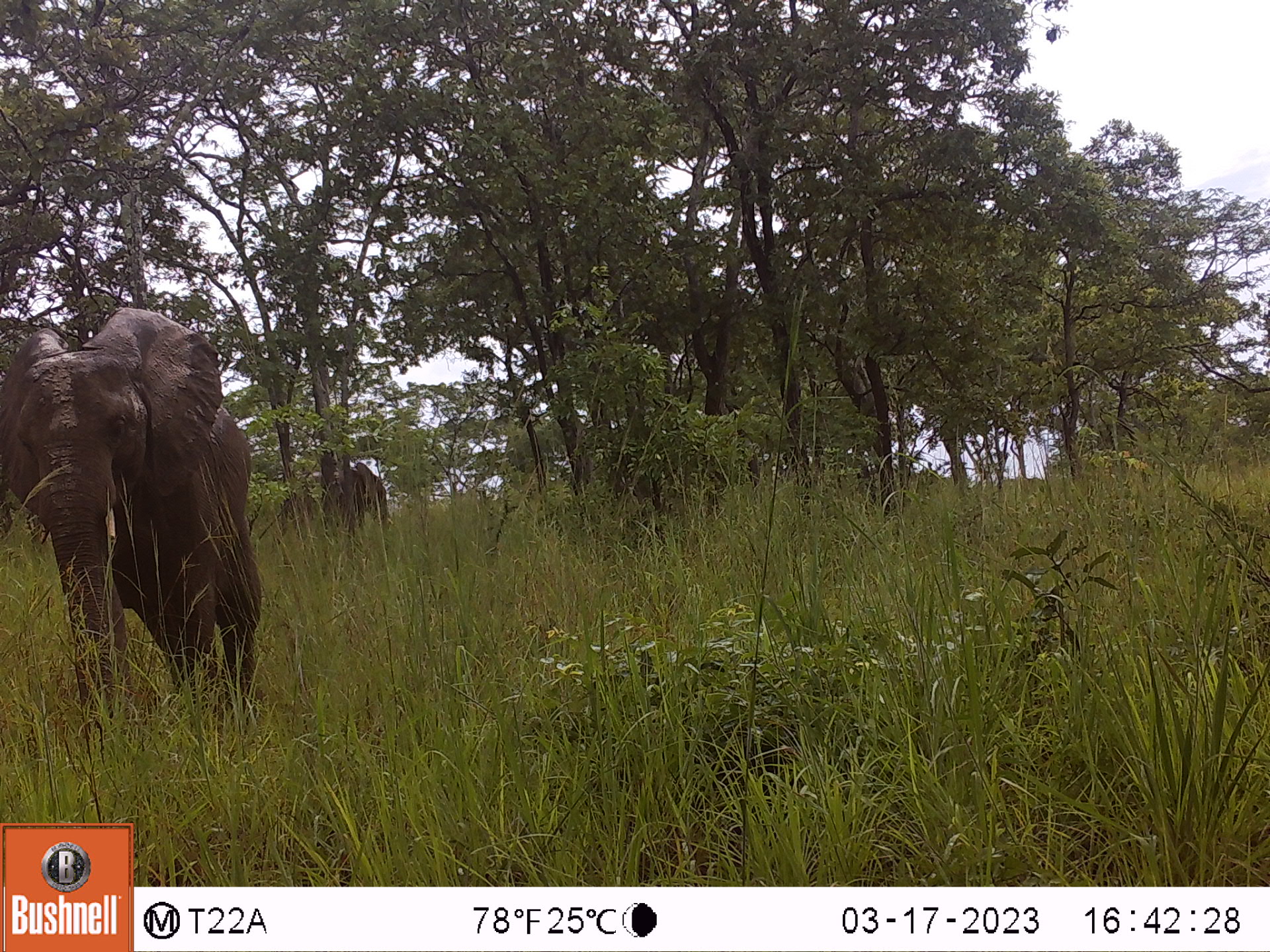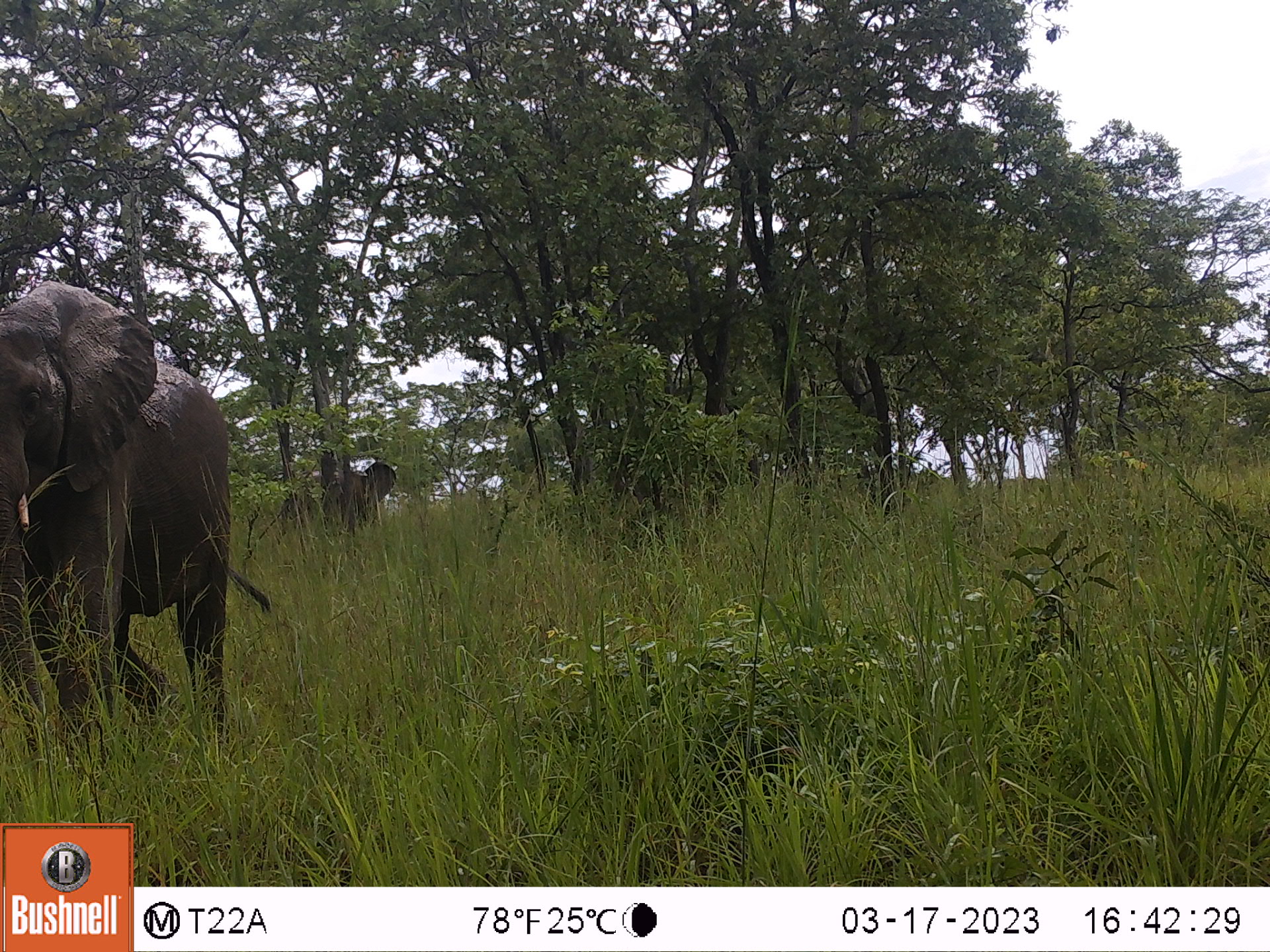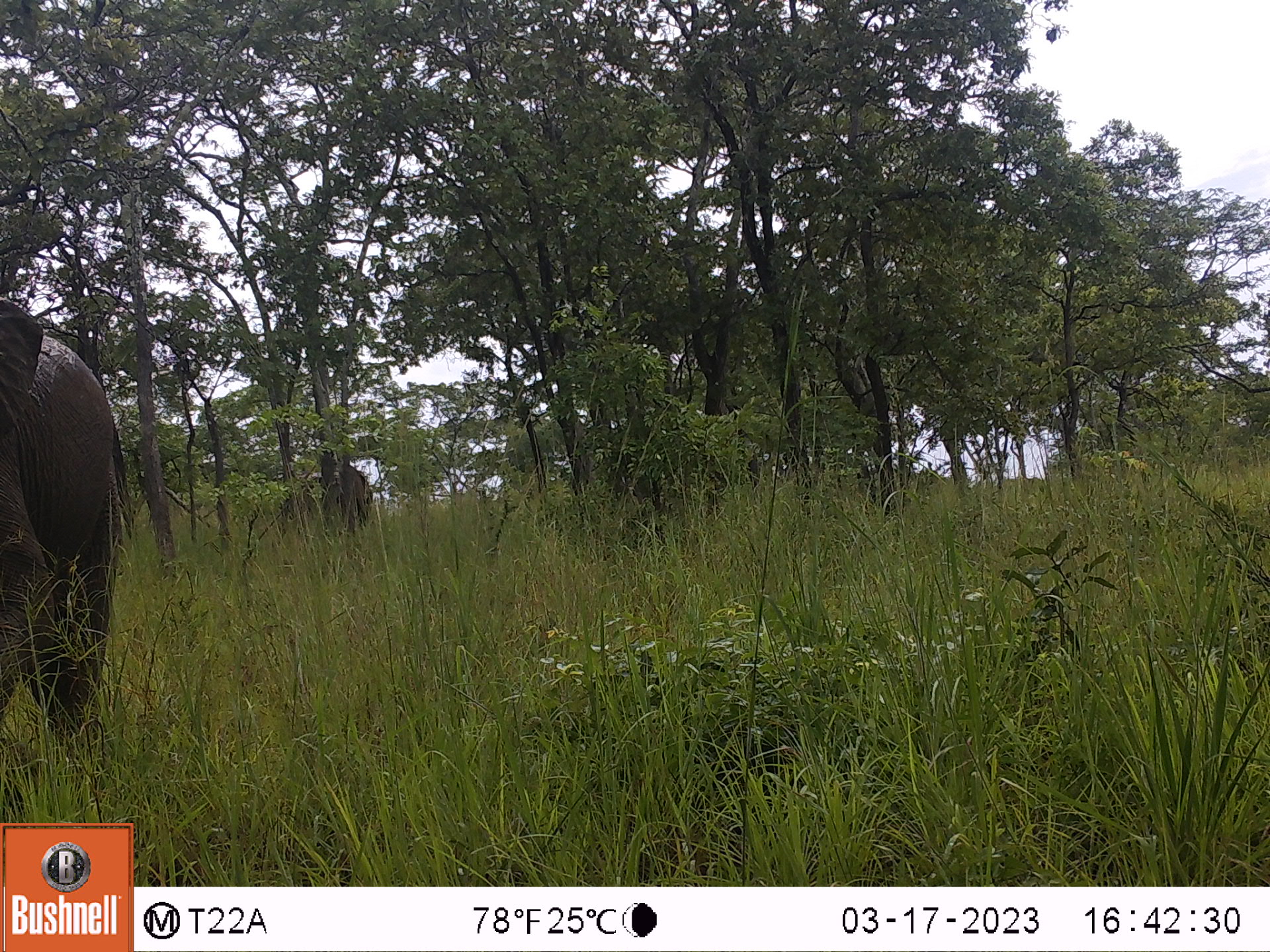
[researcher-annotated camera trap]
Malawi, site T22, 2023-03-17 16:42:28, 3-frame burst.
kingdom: Animalia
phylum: Chordata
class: Mammalia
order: Proboscidea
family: Elephantidae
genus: Loxodonta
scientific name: Loxodonta africana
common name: african savanna elephant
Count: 2.